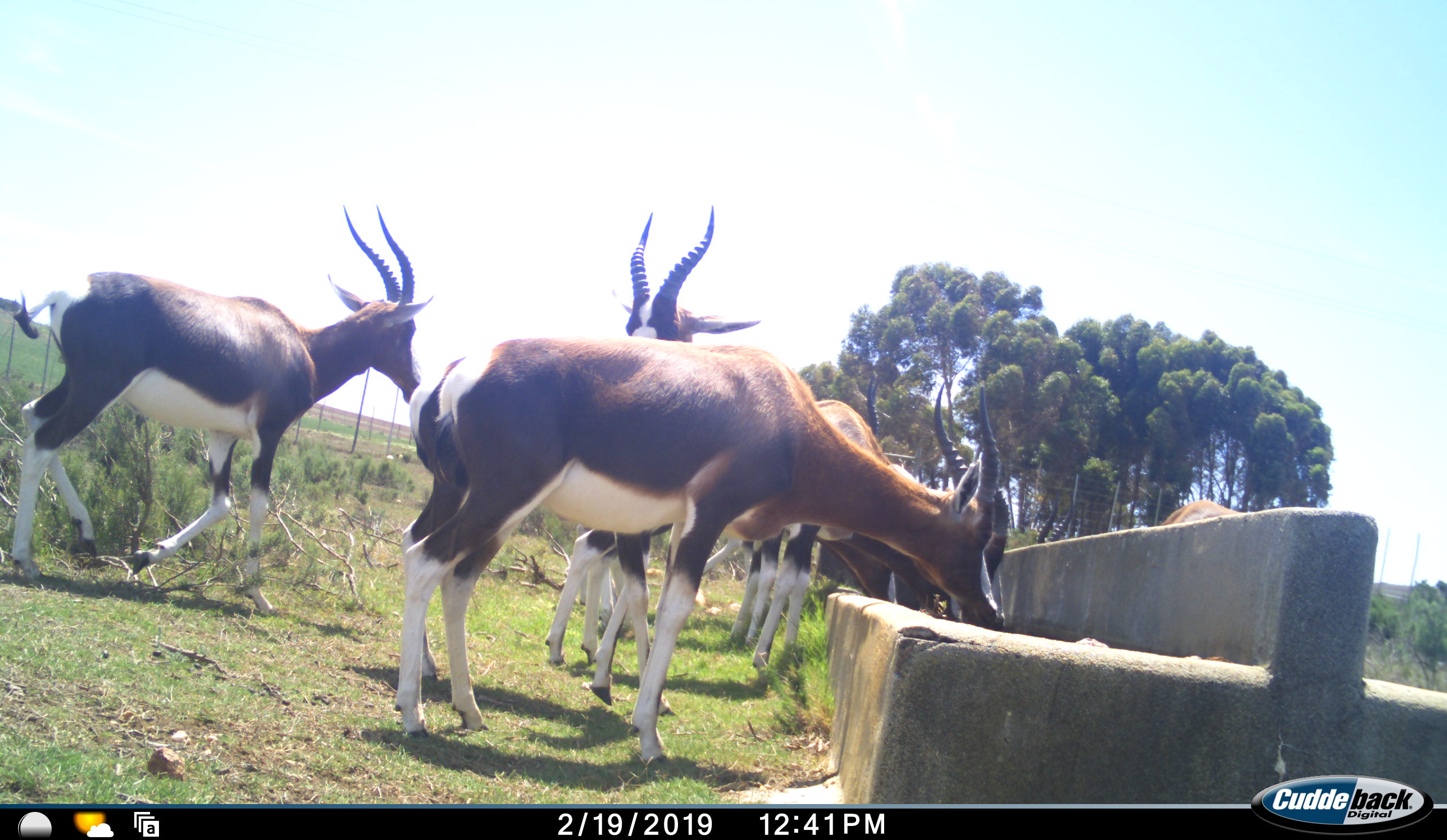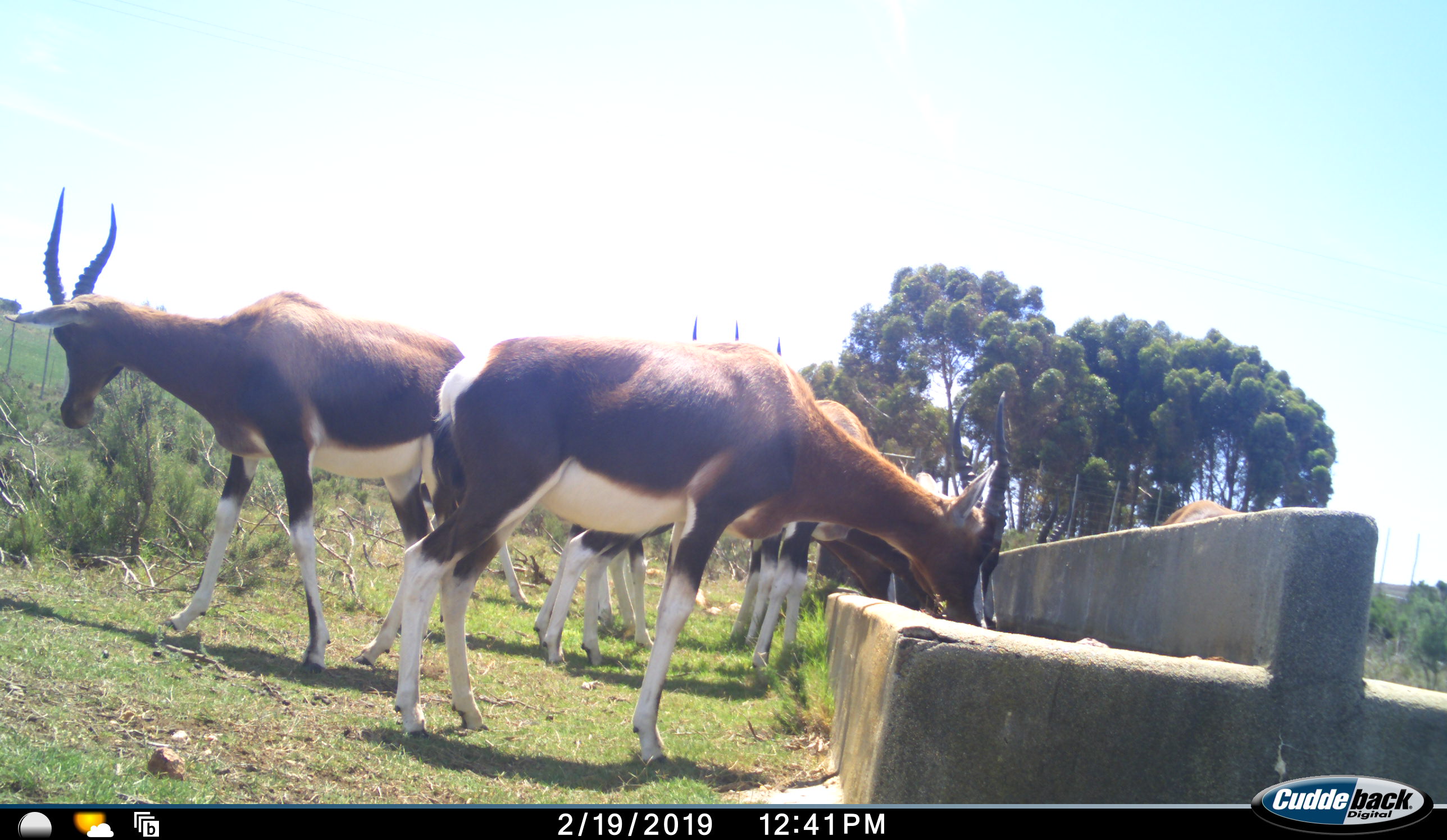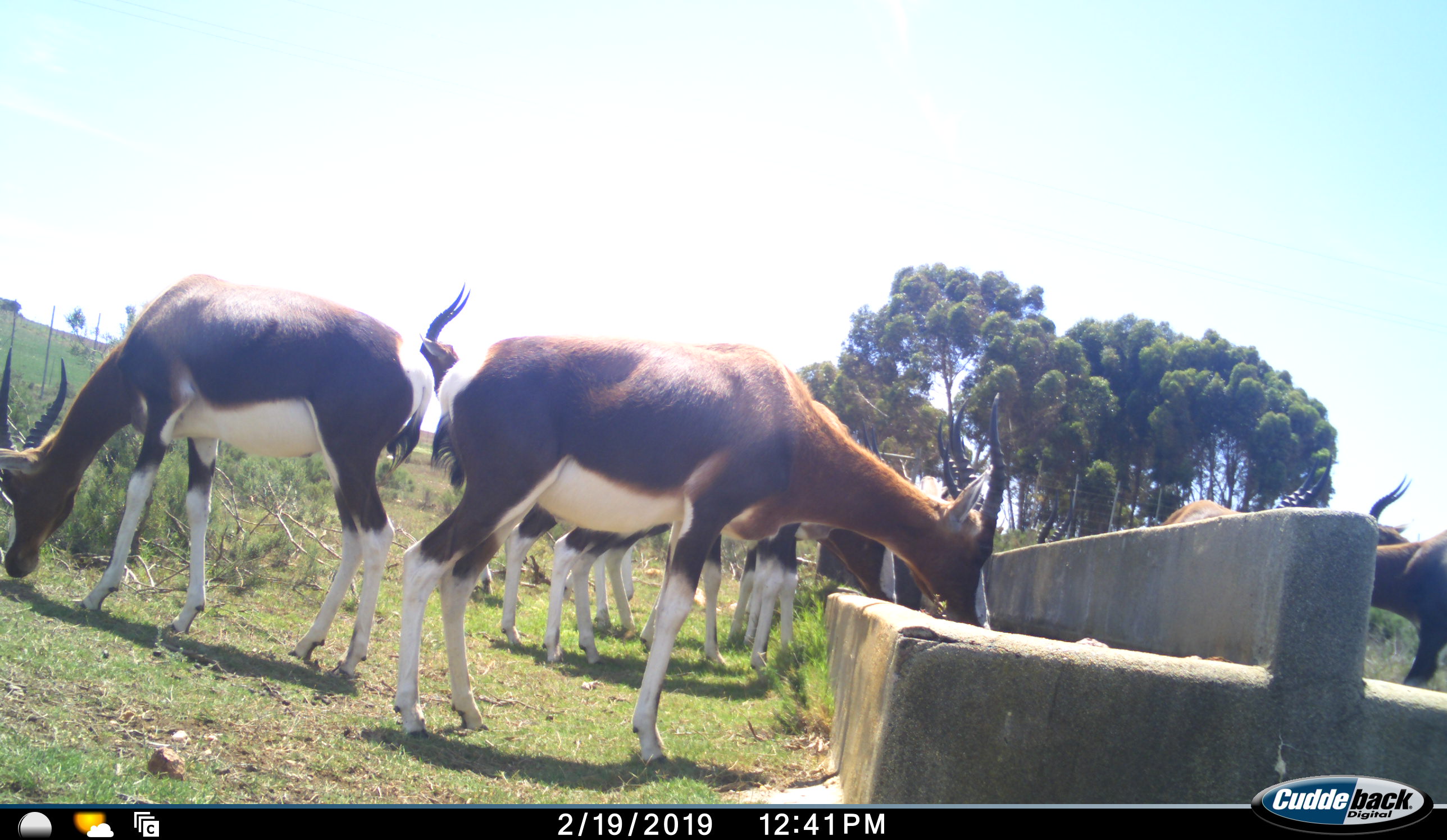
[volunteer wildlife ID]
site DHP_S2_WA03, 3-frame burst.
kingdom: Animalia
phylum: Chordata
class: Mammalia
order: Artiodactyla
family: Bovidae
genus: Damaliscus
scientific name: Damaliscus pygargus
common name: bontebok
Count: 7.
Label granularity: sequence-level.